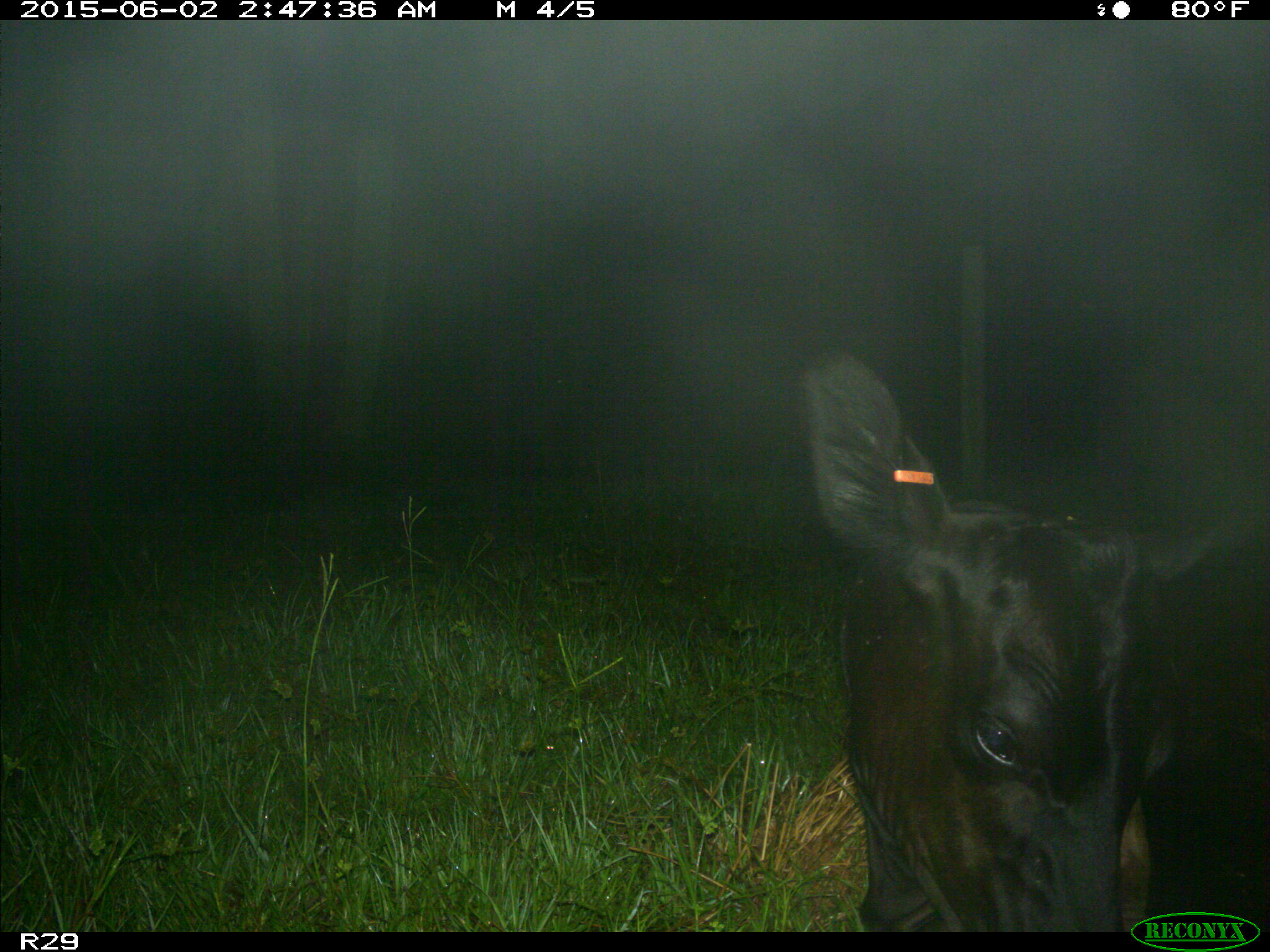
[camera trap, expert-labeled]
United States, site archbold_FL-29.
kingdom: Animalia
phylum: Chordata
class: Mammalia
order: Artiodactyla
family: Bovidae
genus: Bos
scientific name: Bos taurus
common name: domestic cow